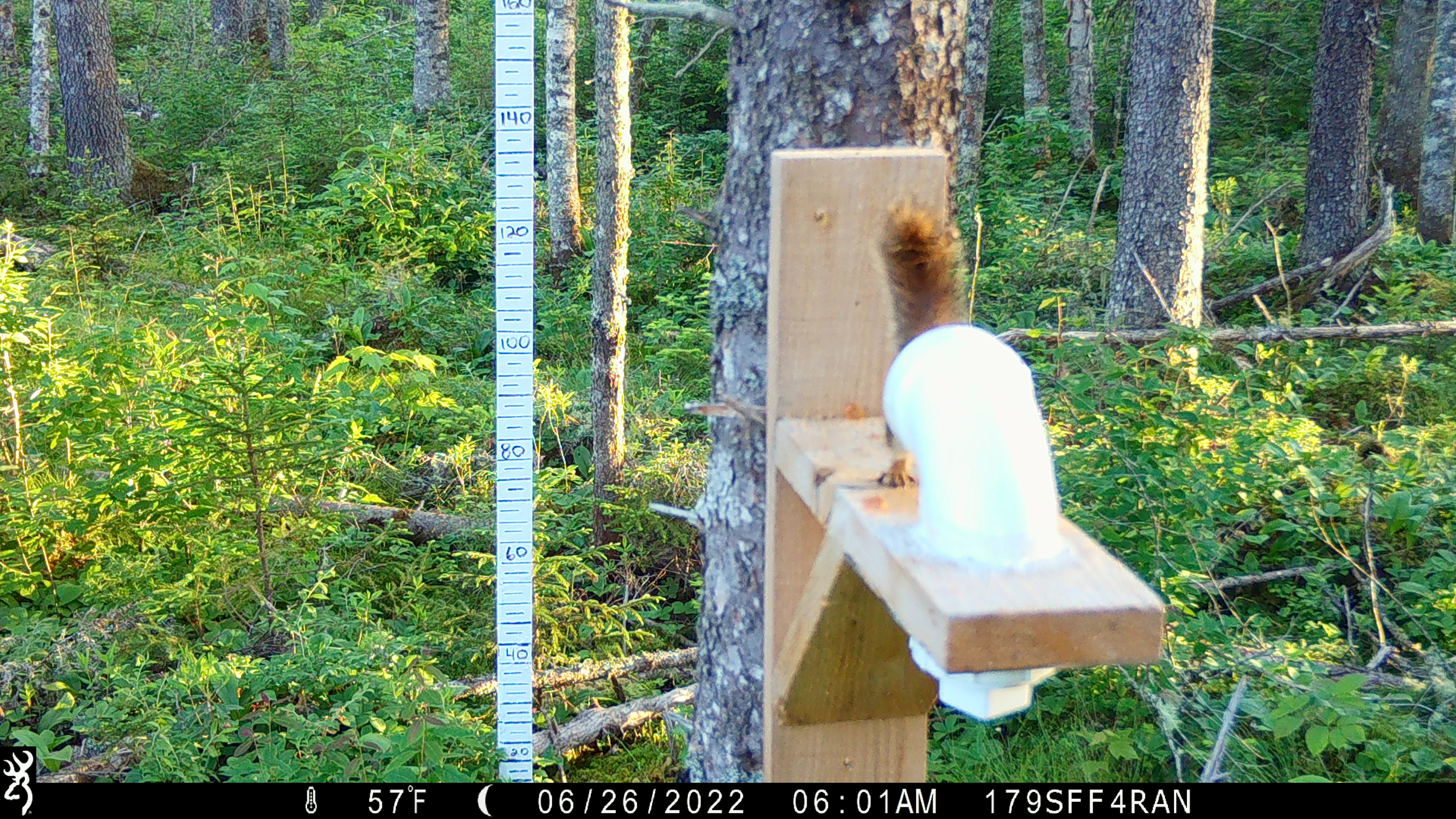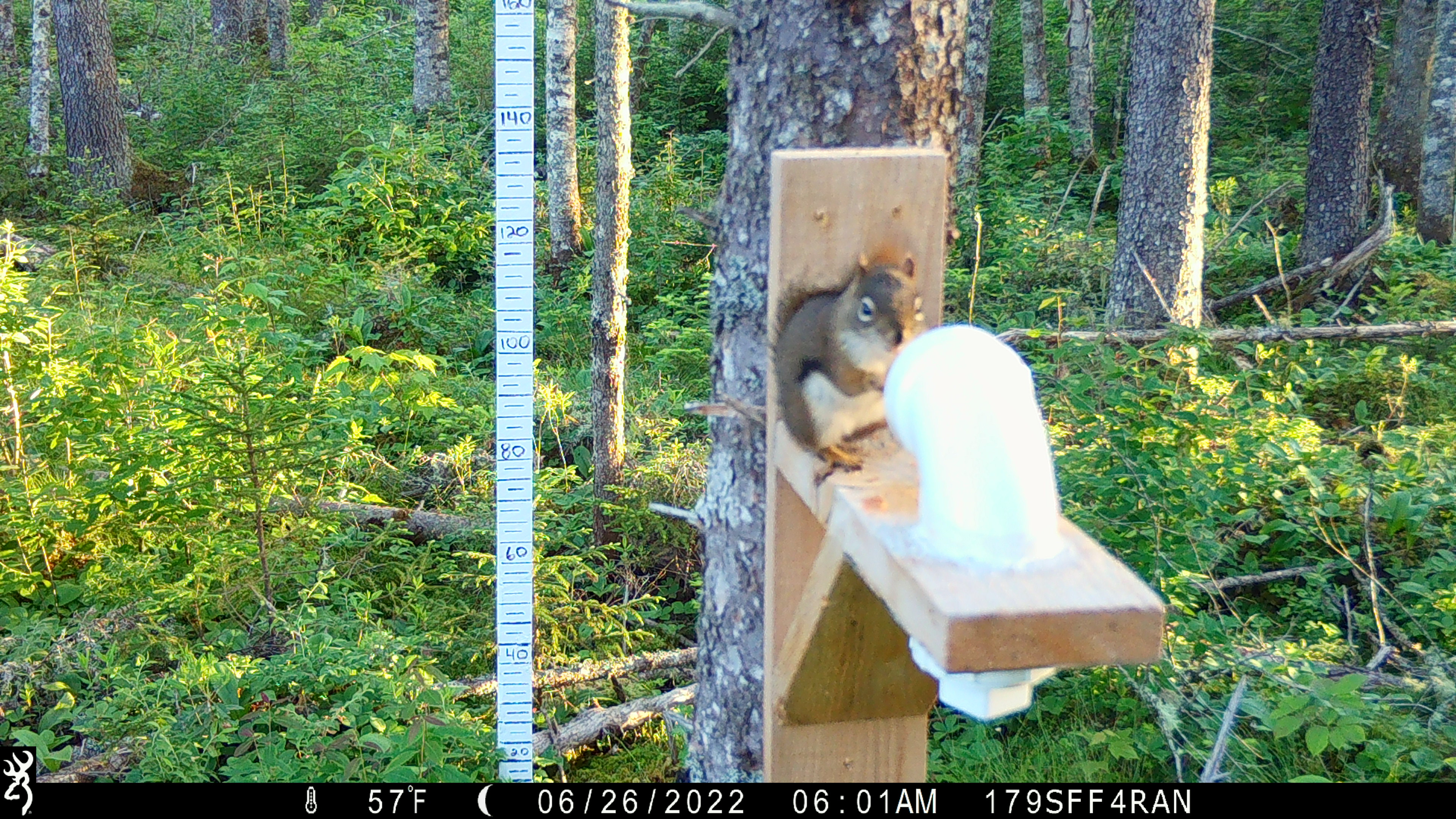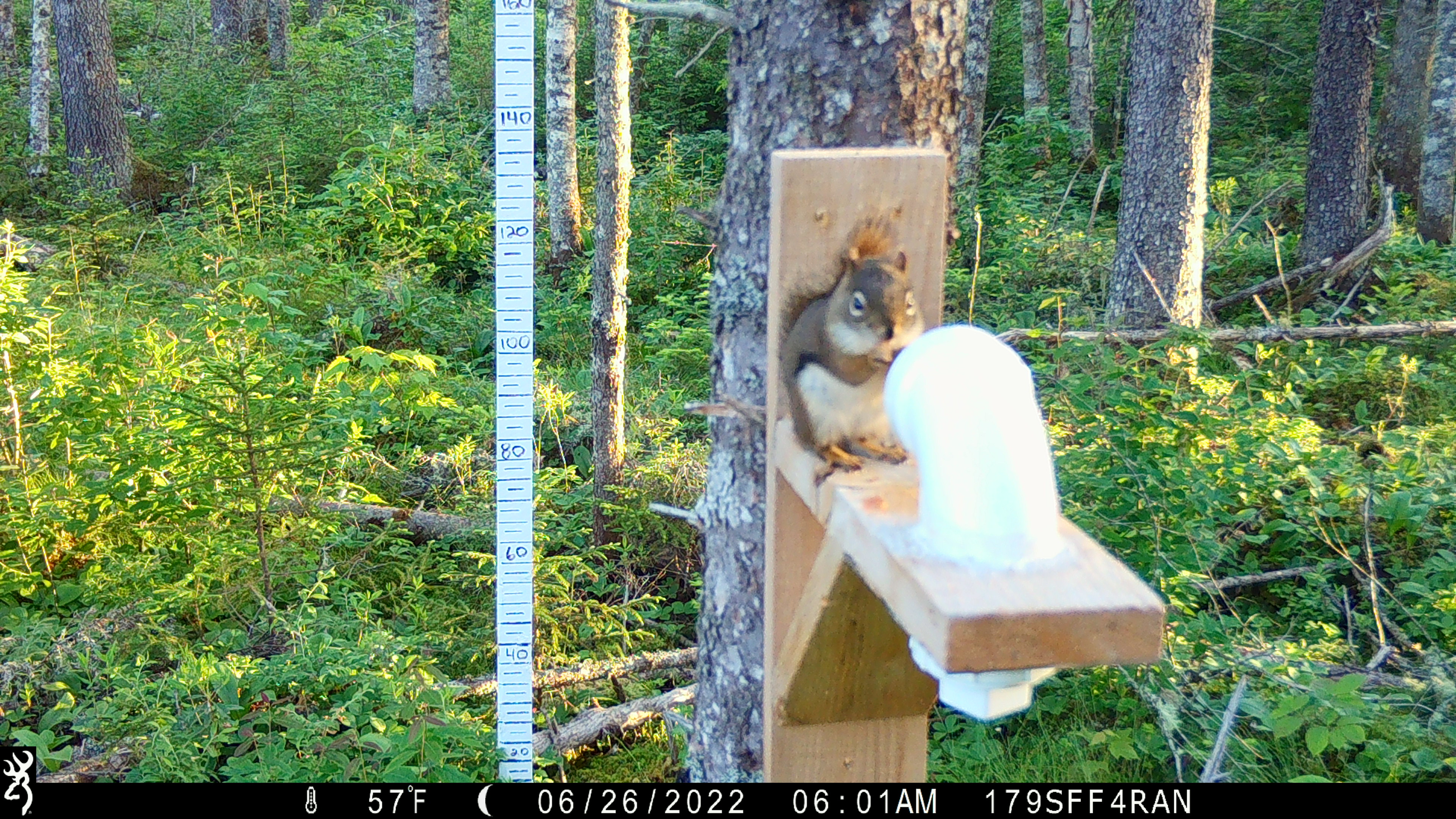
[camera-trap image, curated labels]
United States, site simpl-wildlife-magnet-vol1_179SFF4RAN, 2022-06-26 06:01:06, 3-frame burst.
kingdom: Animalia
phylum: Chordata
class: Mammalia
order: Rodentia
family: Sciuridae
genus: Tamiasciurus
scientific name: Tamiasciurus hudsonicus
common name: red squirrel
Red squirrel (Tamiasciurus hudsonicus).